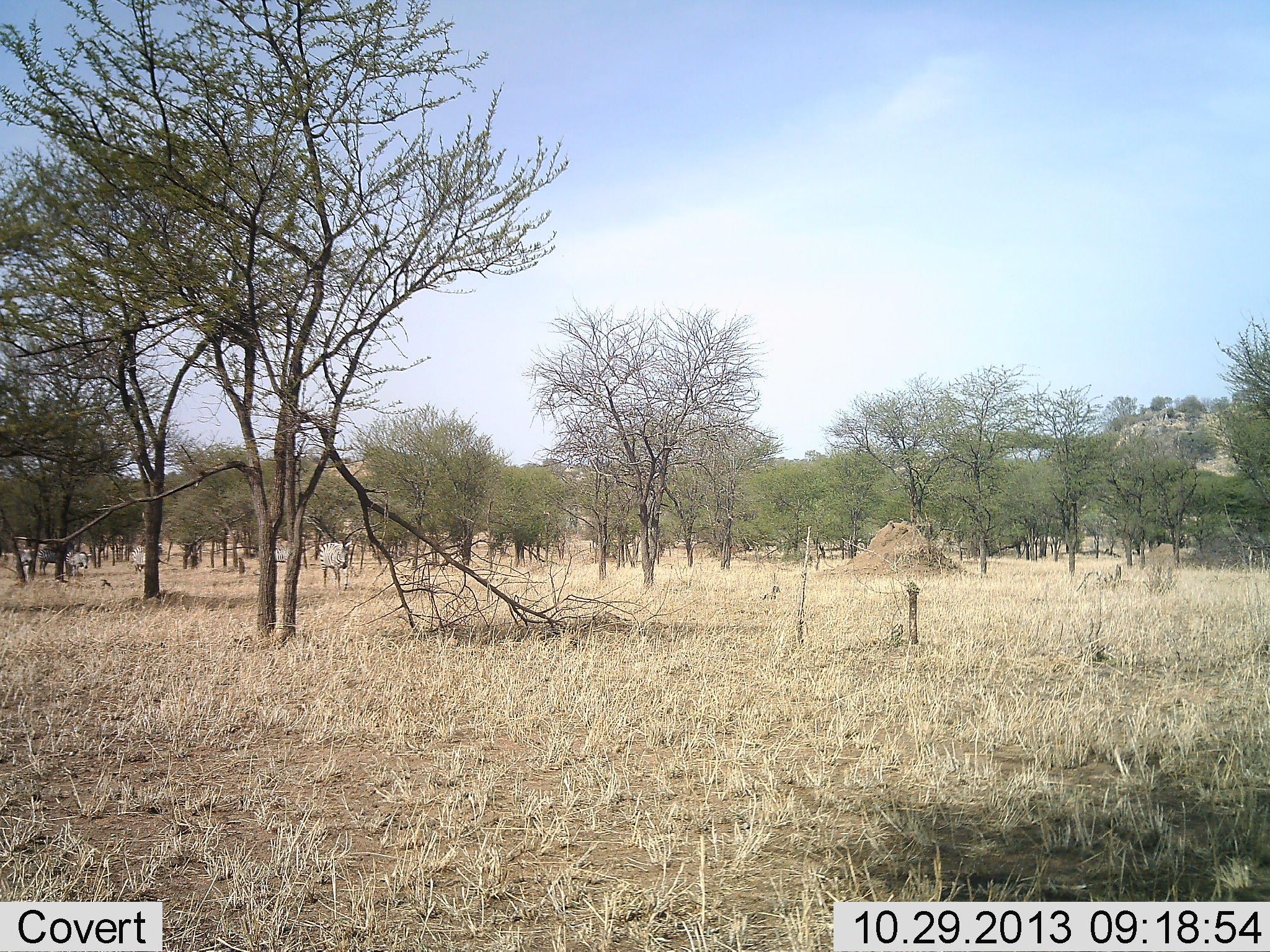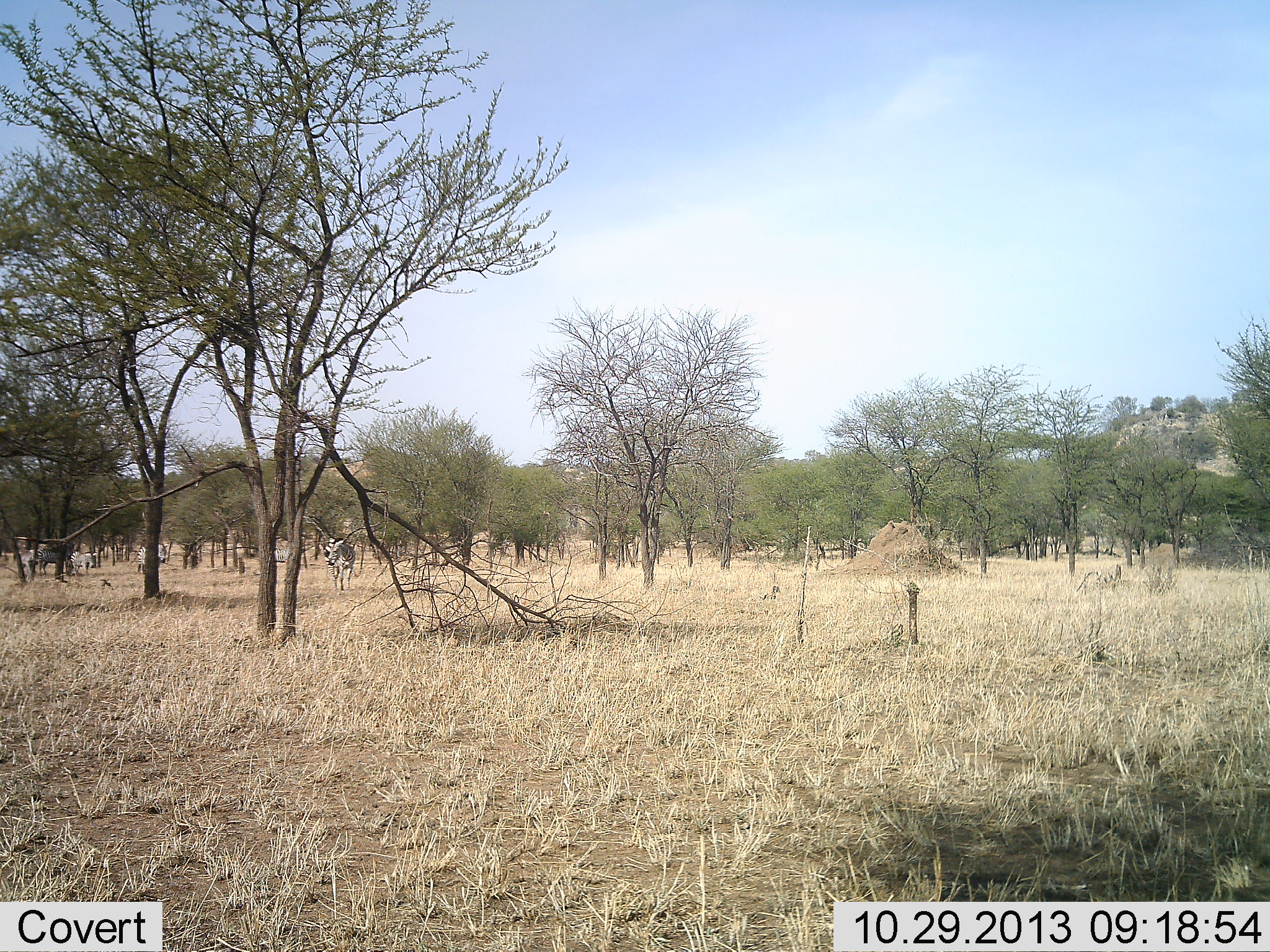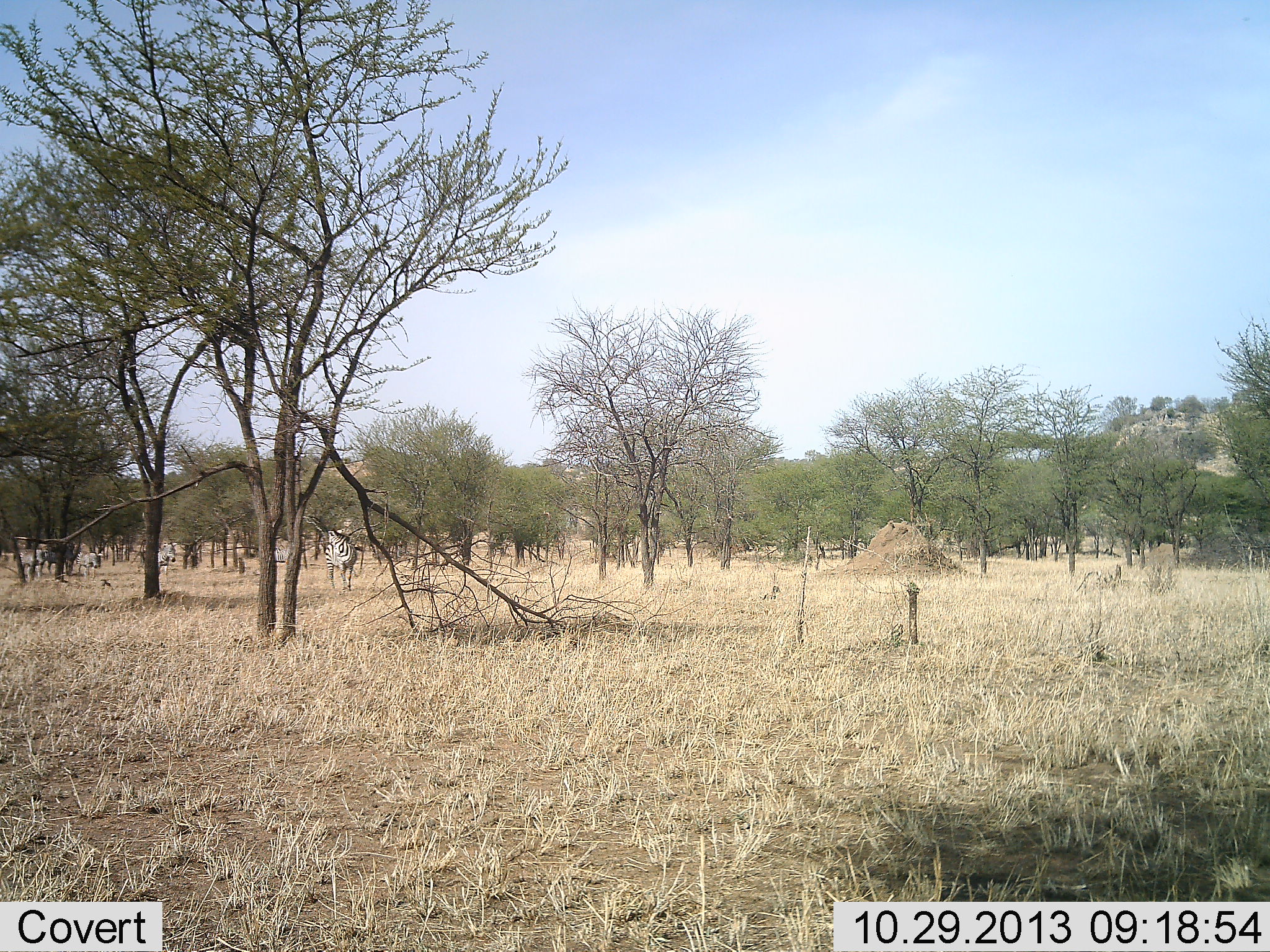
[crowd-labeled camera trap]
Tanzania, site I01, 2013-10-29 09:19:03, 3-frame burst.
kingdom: Animalia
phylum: Chordata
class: Mammalia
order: Perissodactyla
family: Equidae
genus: Equus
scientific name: Equus quagga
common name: plains zebra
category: zebra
Zebra (plains zebra) (Equus quagga), count 4. Behavior (volunteer vote fractions): standing 15%, resting 0%, moving 95%, interacting 5%. Young present (vote fraction): 0%. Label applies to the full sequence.